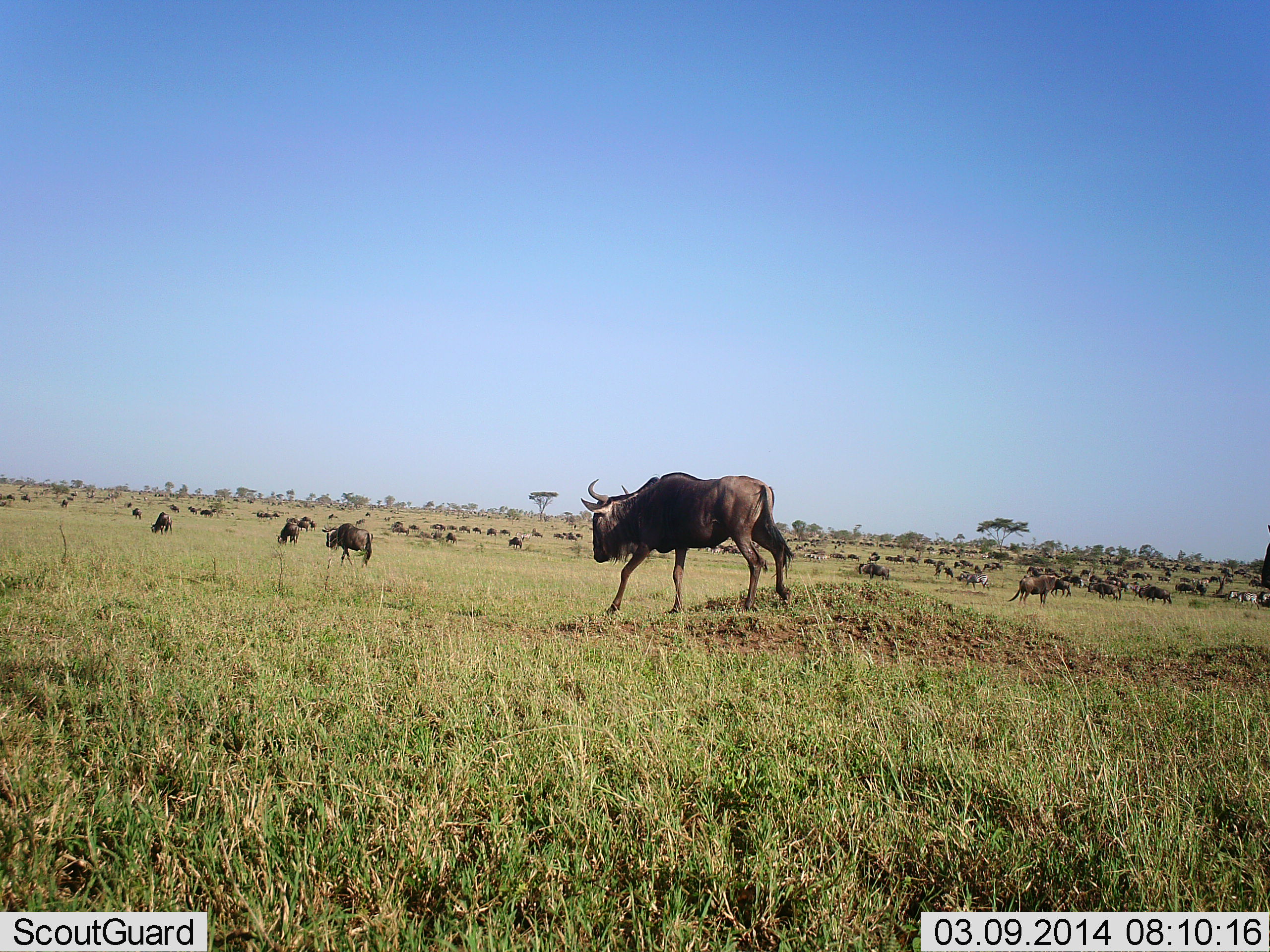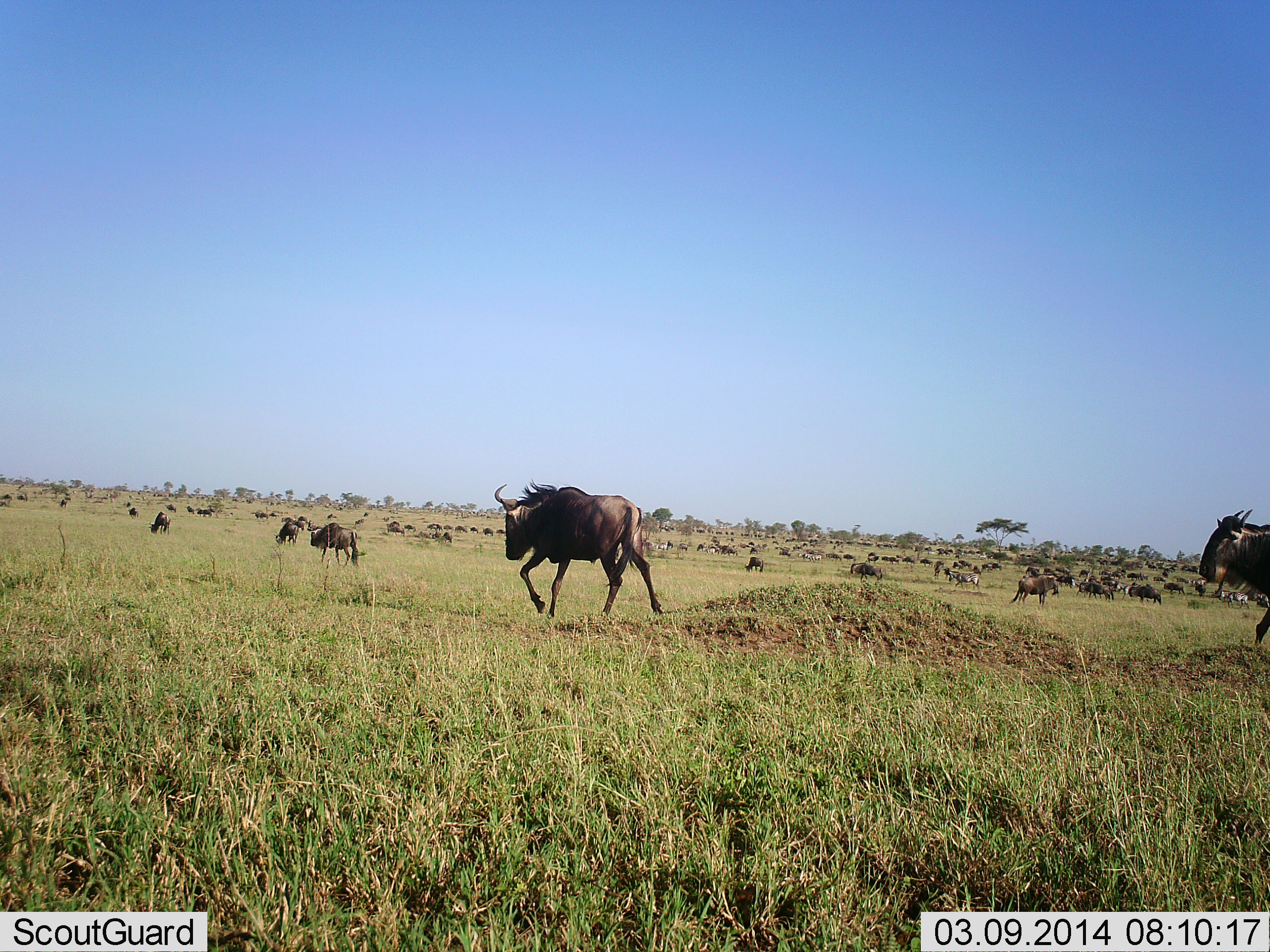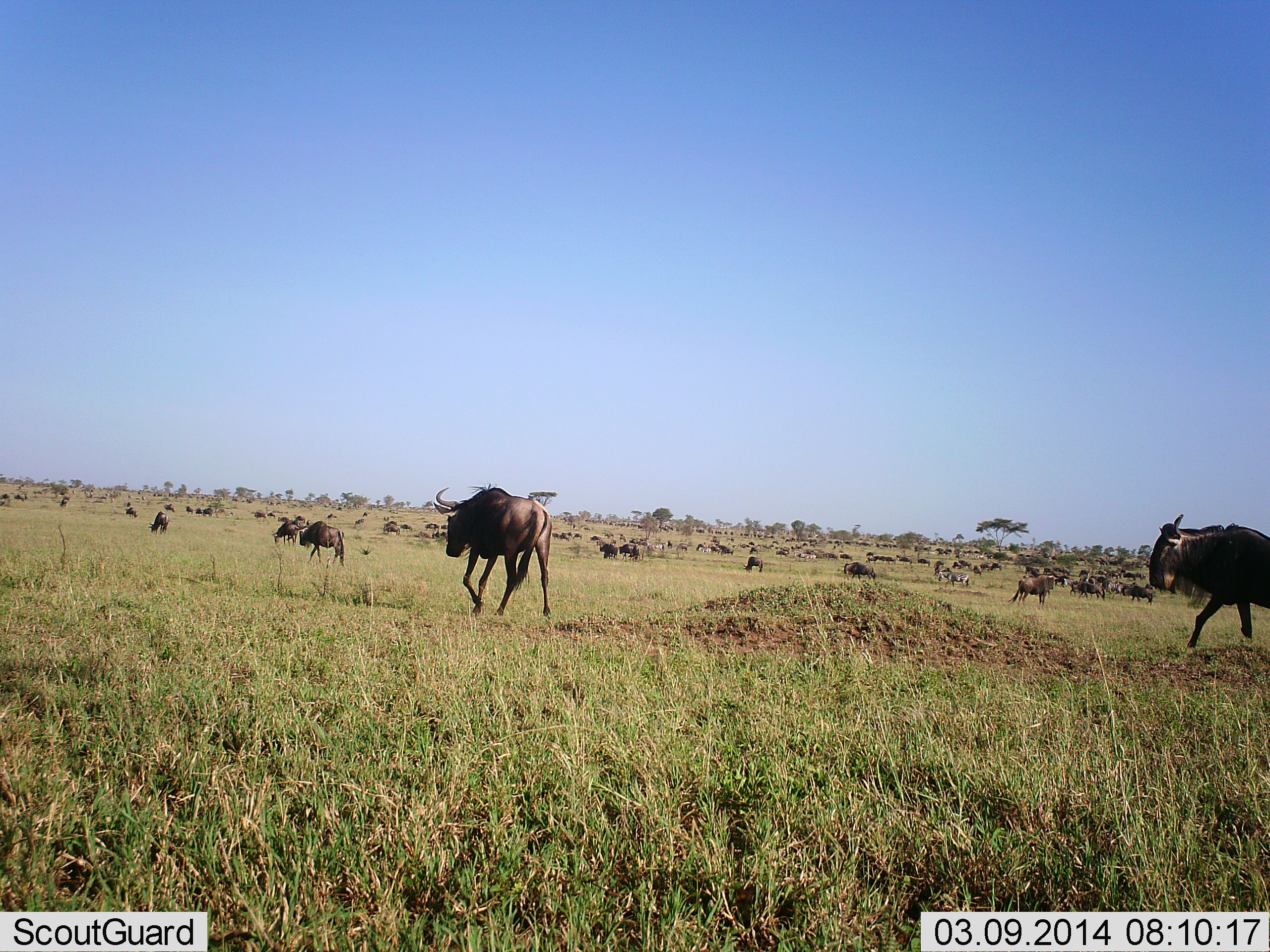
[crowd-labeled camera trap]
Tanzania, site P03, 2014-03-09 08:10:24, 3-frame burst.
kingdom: Animalia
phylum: Chordata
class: Mammalia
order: Artiodactyla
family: Bovidae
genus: Connochaetes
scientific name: Connochaetes taurinus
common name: blue wildebeest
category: wildebeest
Wildebeest (blue wildebeest) (Connochaetes taurinus), count 51+. Behavior (volunteer vote fractions): standing 34%, resting 15%, moving 89%, interacting 13%. Young present (vote fraction): 0%. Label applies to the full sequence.